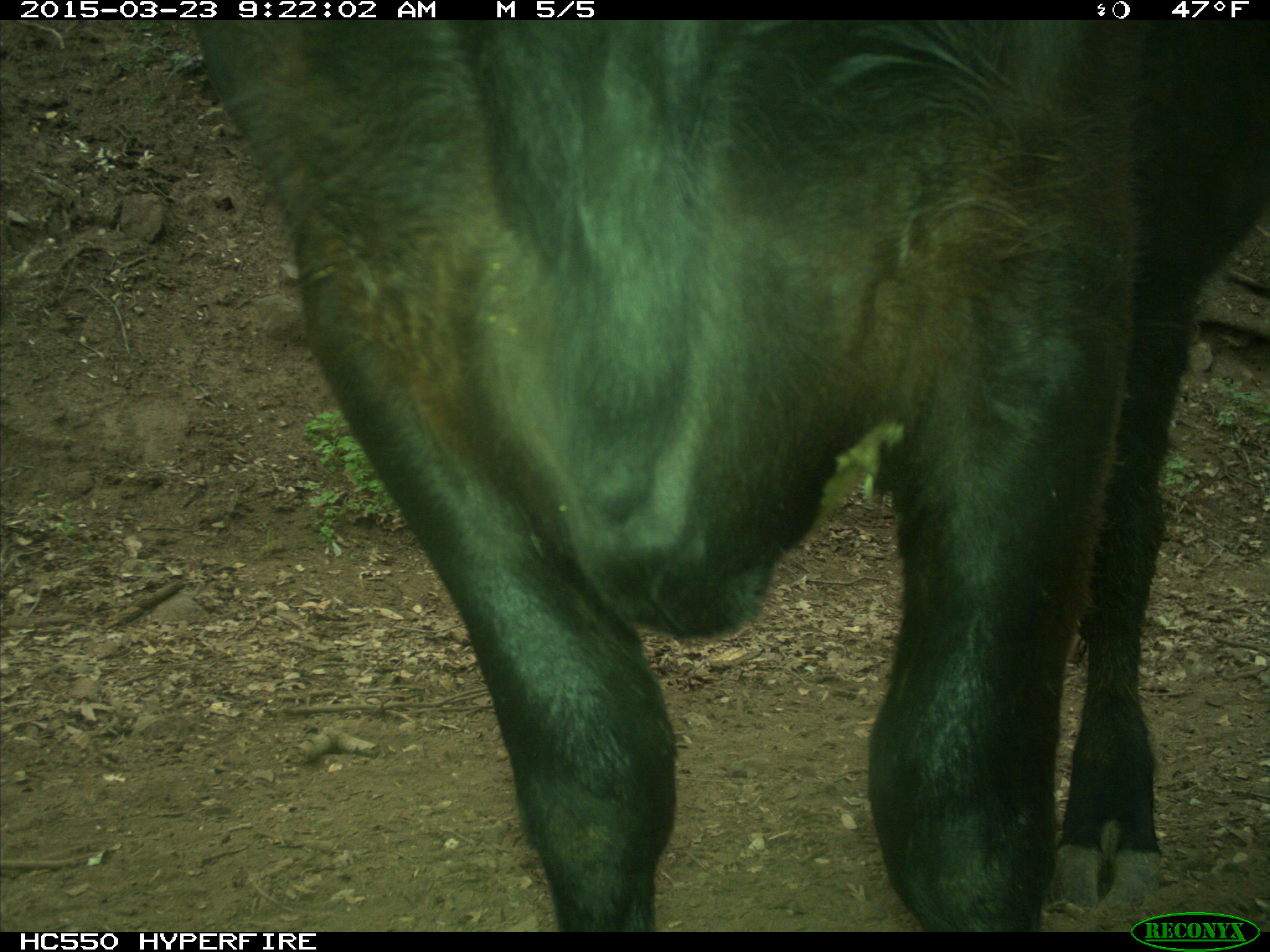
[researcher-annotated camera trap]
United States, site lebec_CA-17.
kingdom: Animalia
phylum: Chordata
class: Mammalia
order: Artiodactyla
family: Bovidae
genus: Bos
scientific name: Bos taurus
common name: domestic cow